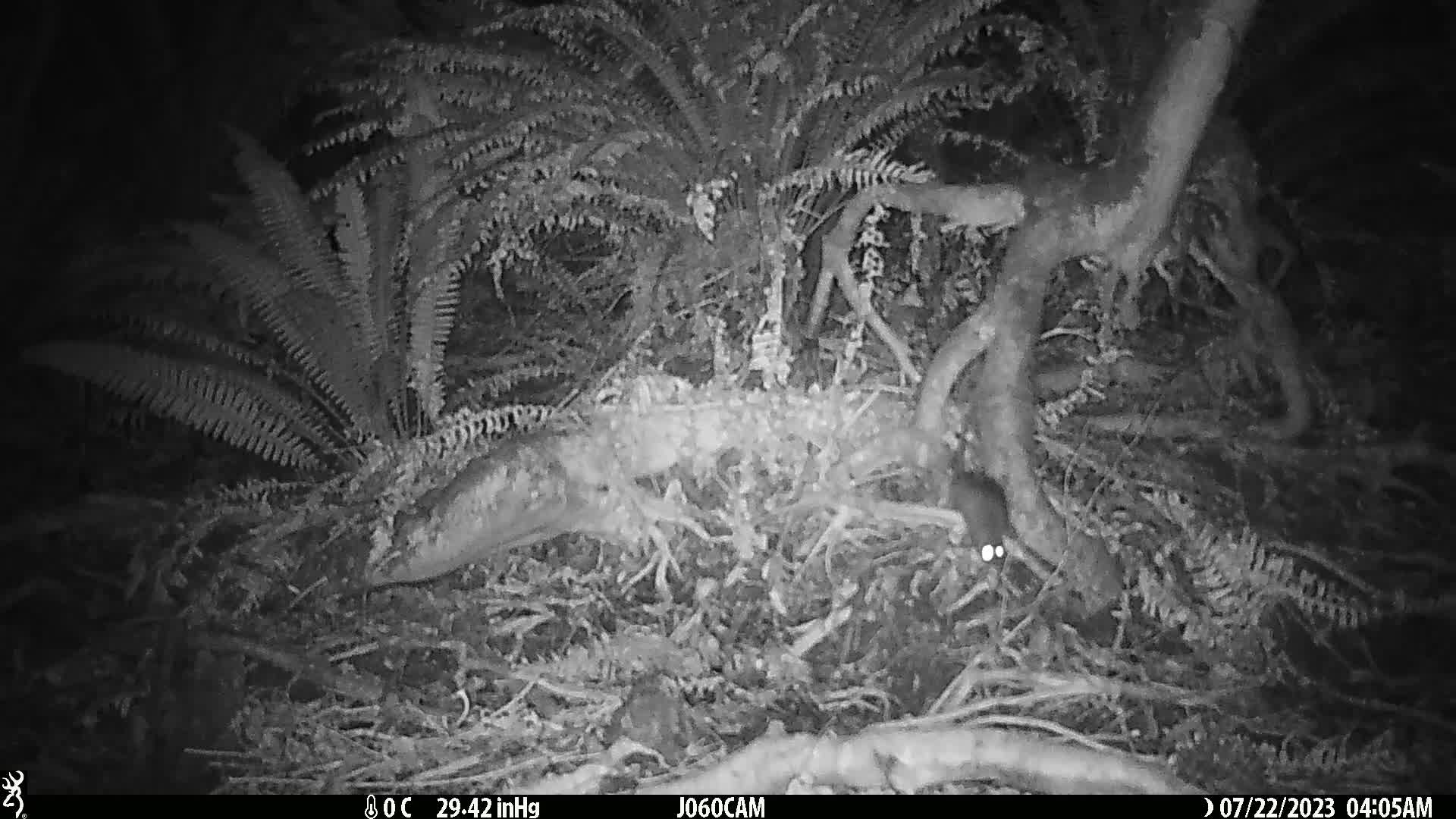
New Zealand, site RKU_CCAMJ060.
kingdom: Animalia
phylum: Chordata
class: Mammalia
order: Rodentia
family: Muridae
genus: Rattus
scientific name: Rattus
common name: rat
Rat (Rattus).